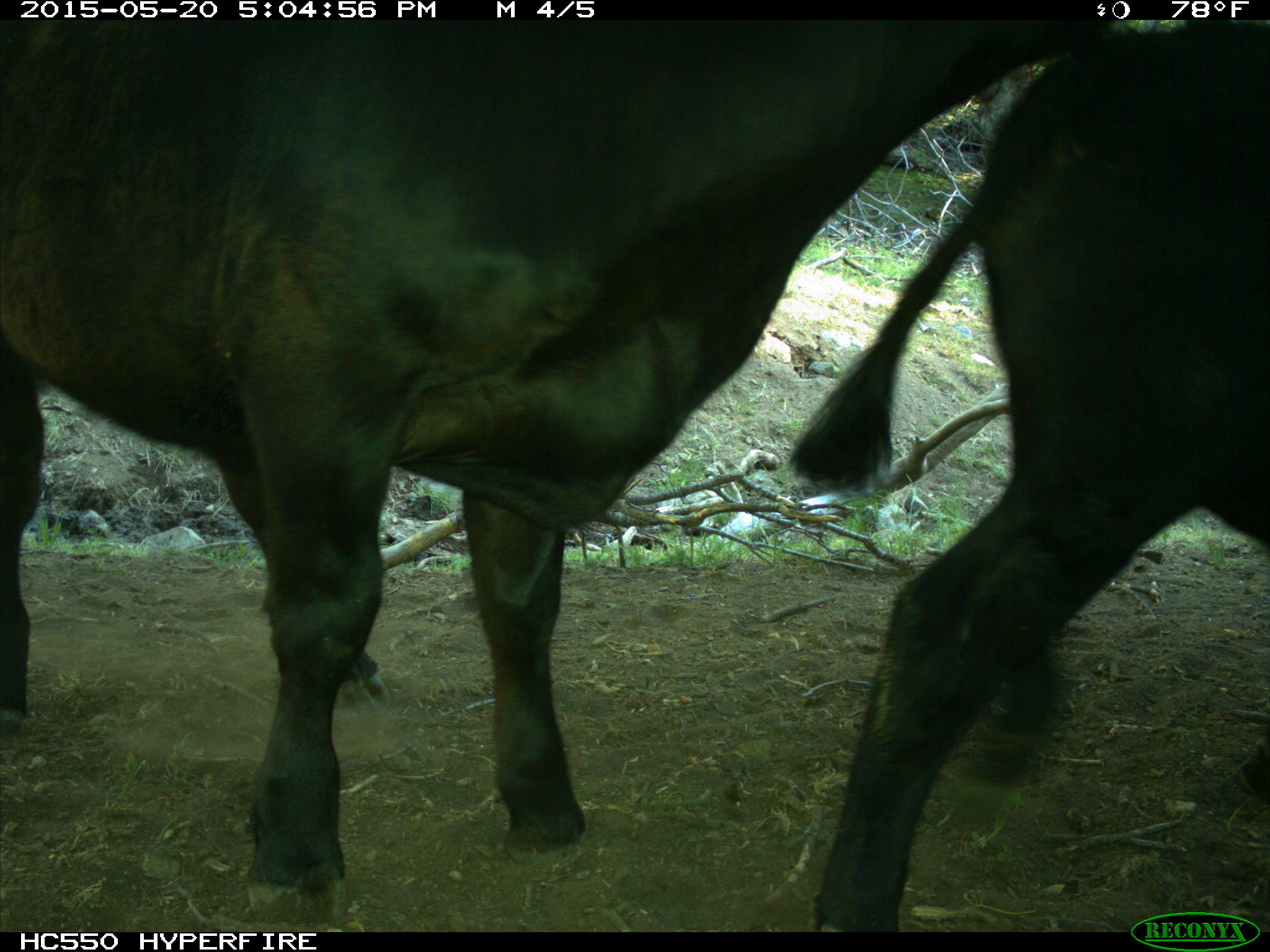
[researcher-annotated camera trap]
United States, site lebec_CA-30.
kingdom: Animalia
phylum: Chordata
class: Mammalia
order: Artiodactyla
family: Bovidae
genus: Bos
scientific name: Bos taurus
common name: domestic cow